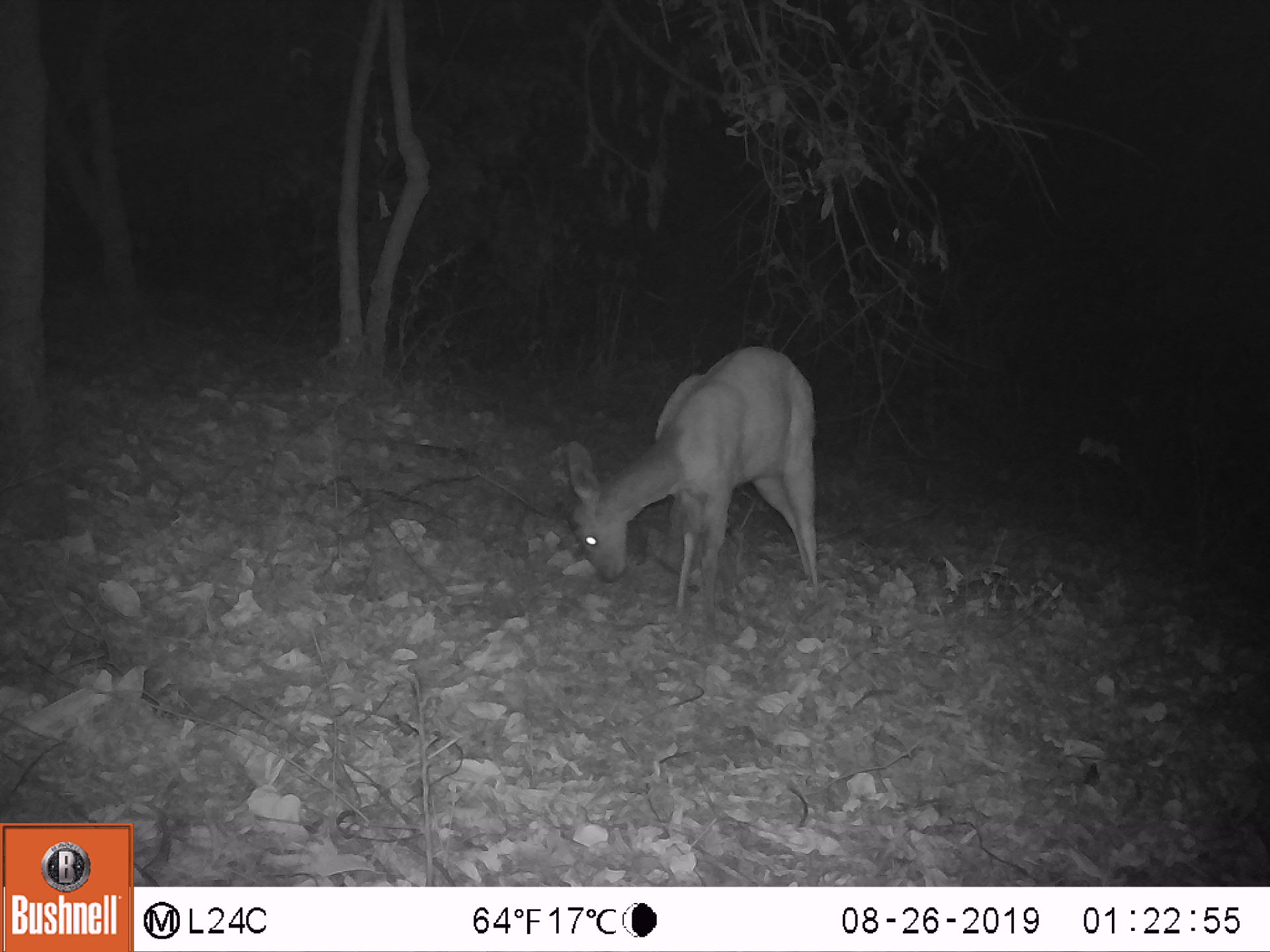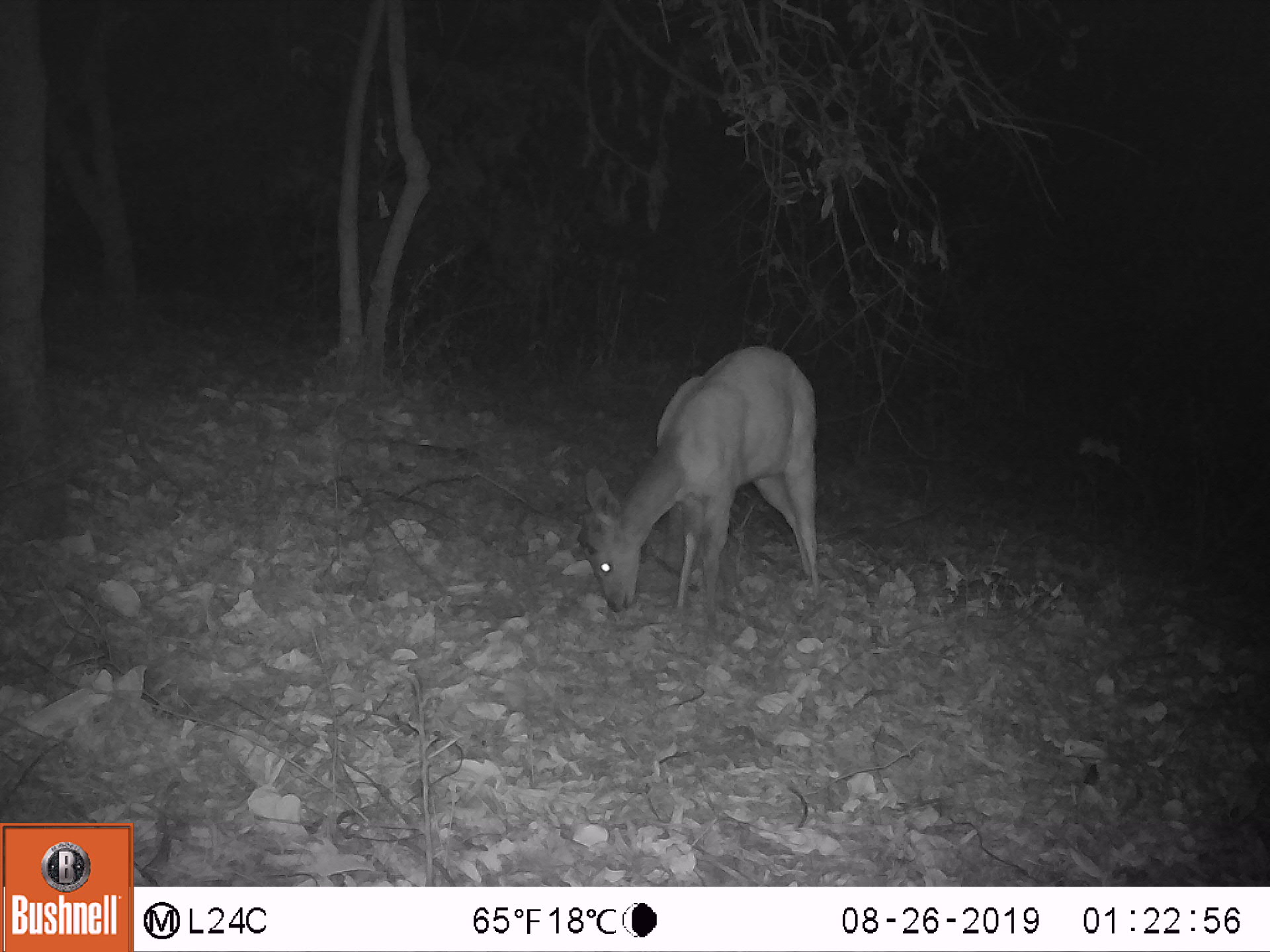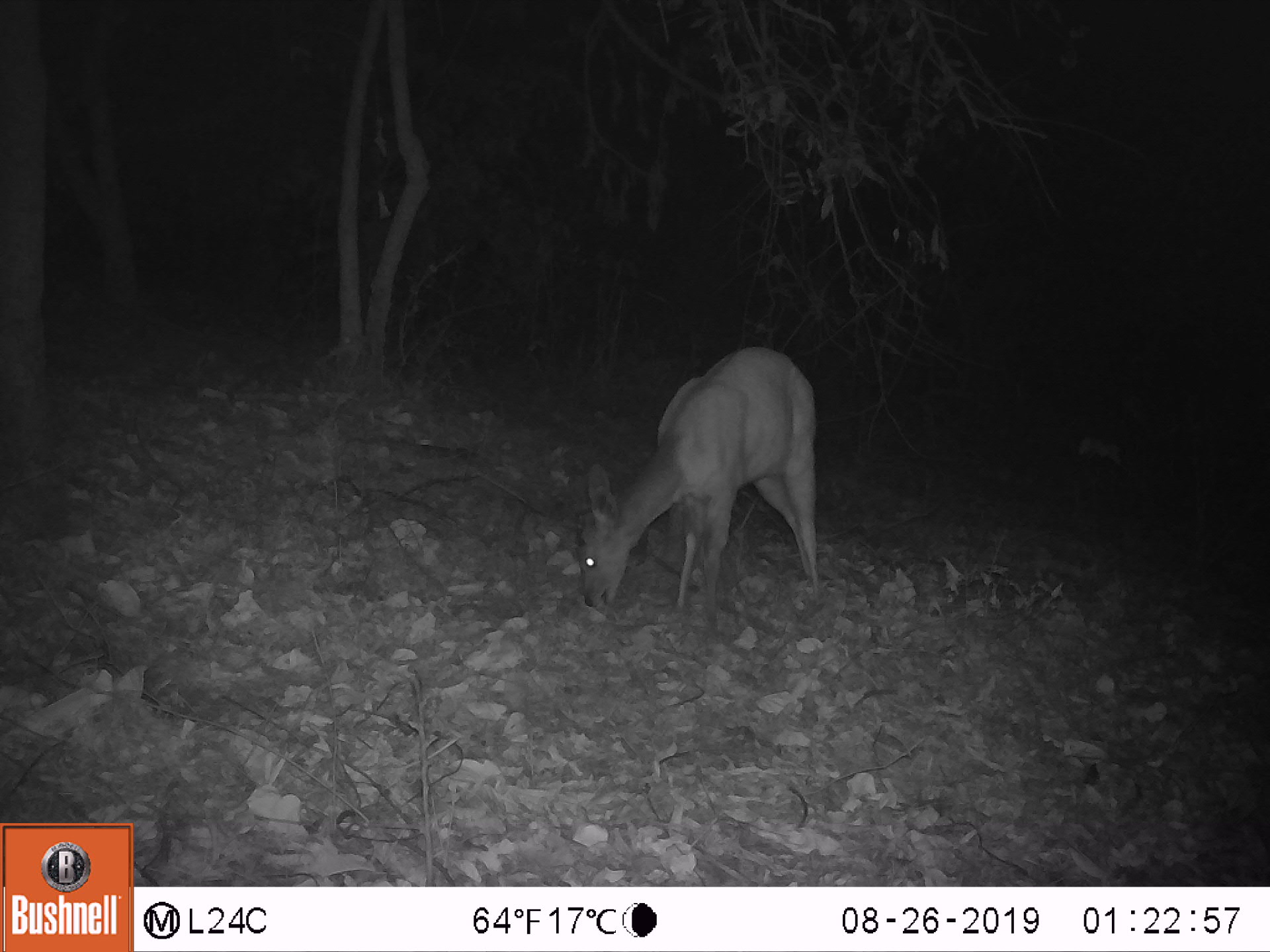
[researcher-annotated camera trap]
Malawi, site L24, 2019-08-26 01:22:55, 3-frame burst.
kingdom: Animalia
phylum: Chordata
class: Mammalia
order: Artiodactyla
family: Bovidae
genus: Tragelaphus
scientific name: Tragelaphus sylvaticus sylvaticus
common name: cape bushbuck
Cape bushbuck (Tragelaphus sylvaticus sylvaticus), count 1.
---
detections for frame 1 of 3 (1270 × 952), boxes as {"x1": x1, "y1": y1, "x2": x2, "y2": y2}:
cape bushbuck: {"x1": 560, "y1": 338, "x2": 824, "y2": 591}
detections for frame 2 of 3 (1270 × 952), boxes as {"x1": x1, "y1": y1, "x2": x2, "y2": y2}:
cape bushbuck: {"x1": 573, "y1": 340, "x2": 815, "y2": 614}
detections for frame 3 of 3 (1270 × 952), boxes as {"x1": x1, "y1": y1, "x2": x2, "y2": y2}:
cape bushbuck: {"x1": 567, "y1": 338, "x2": 820, "y2": 617}